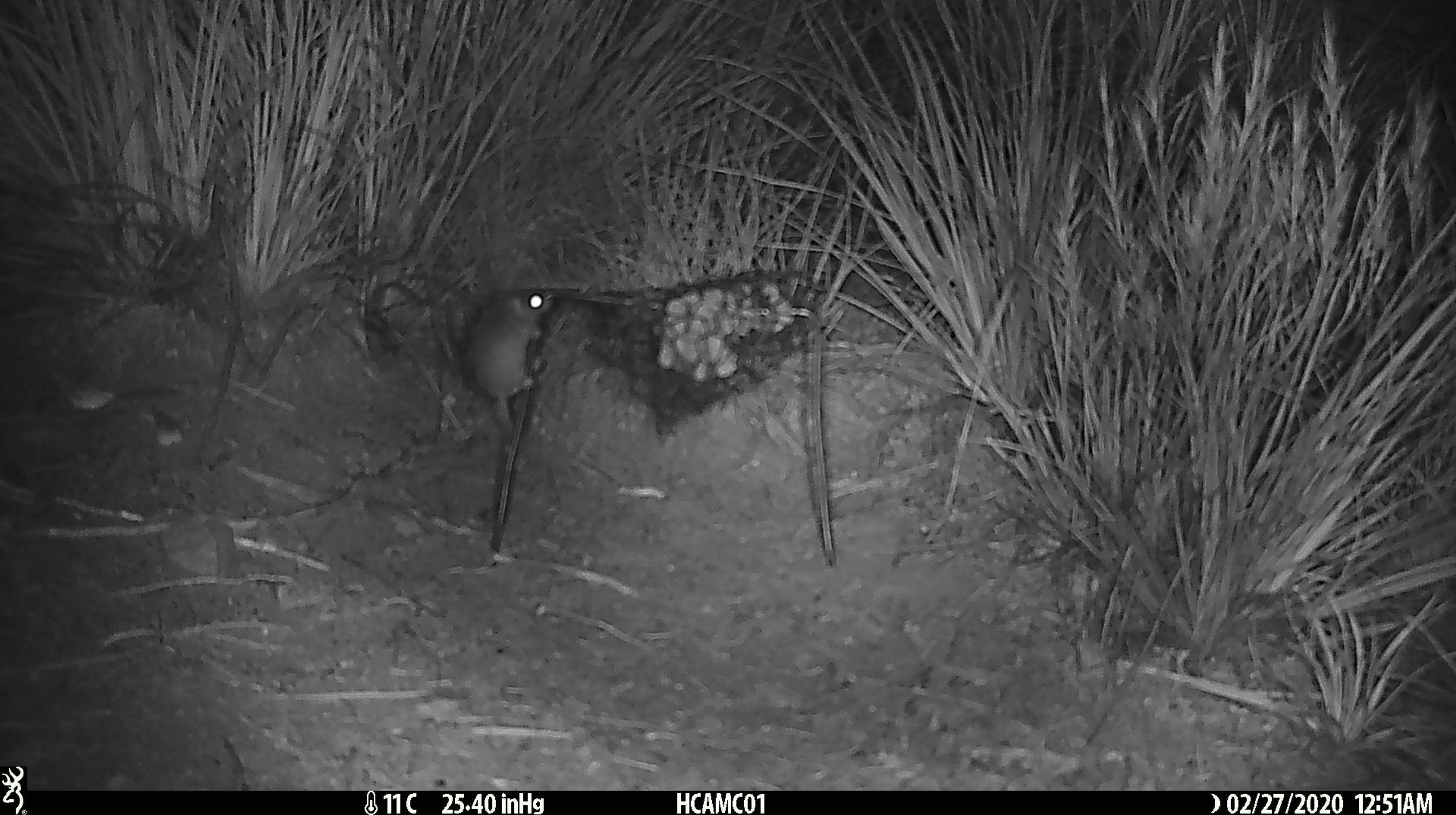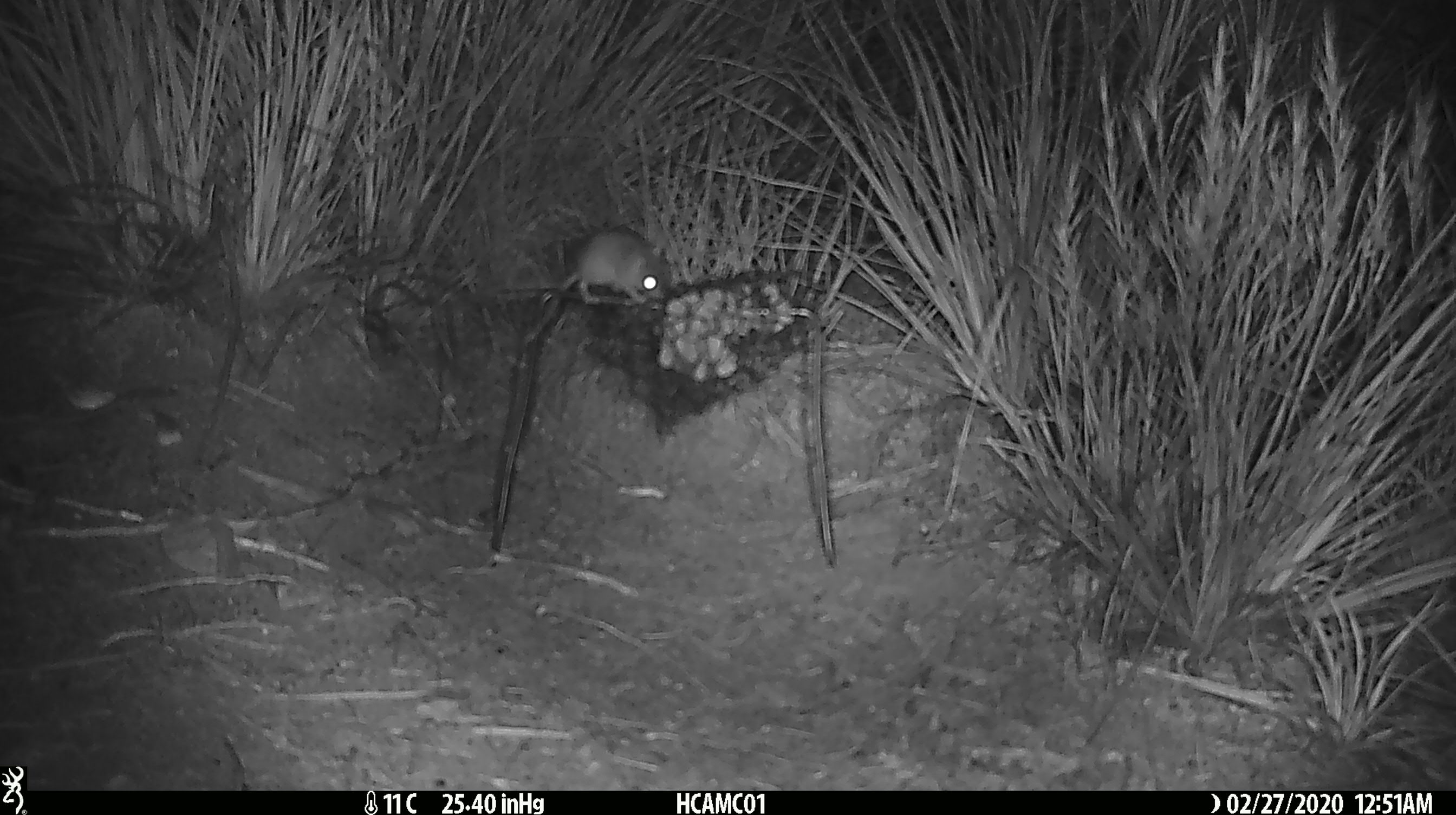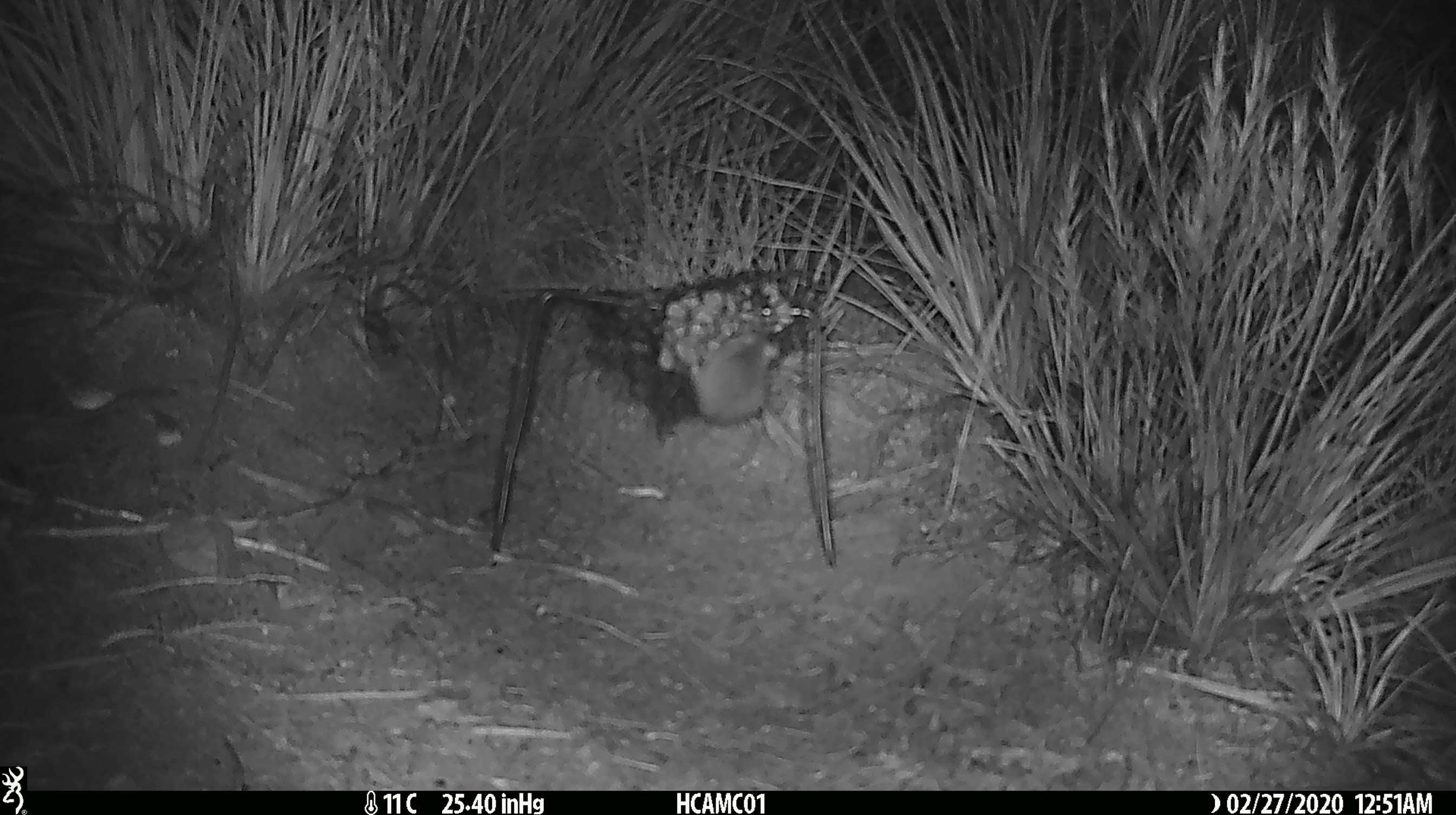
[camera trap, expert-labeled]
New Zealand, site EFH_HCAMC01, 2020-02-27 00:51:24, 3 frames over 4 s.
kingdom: Animalia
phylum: Chordata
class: Mammalia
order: Rodentia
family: Muridae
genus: Mus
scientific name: Mus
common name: mouse